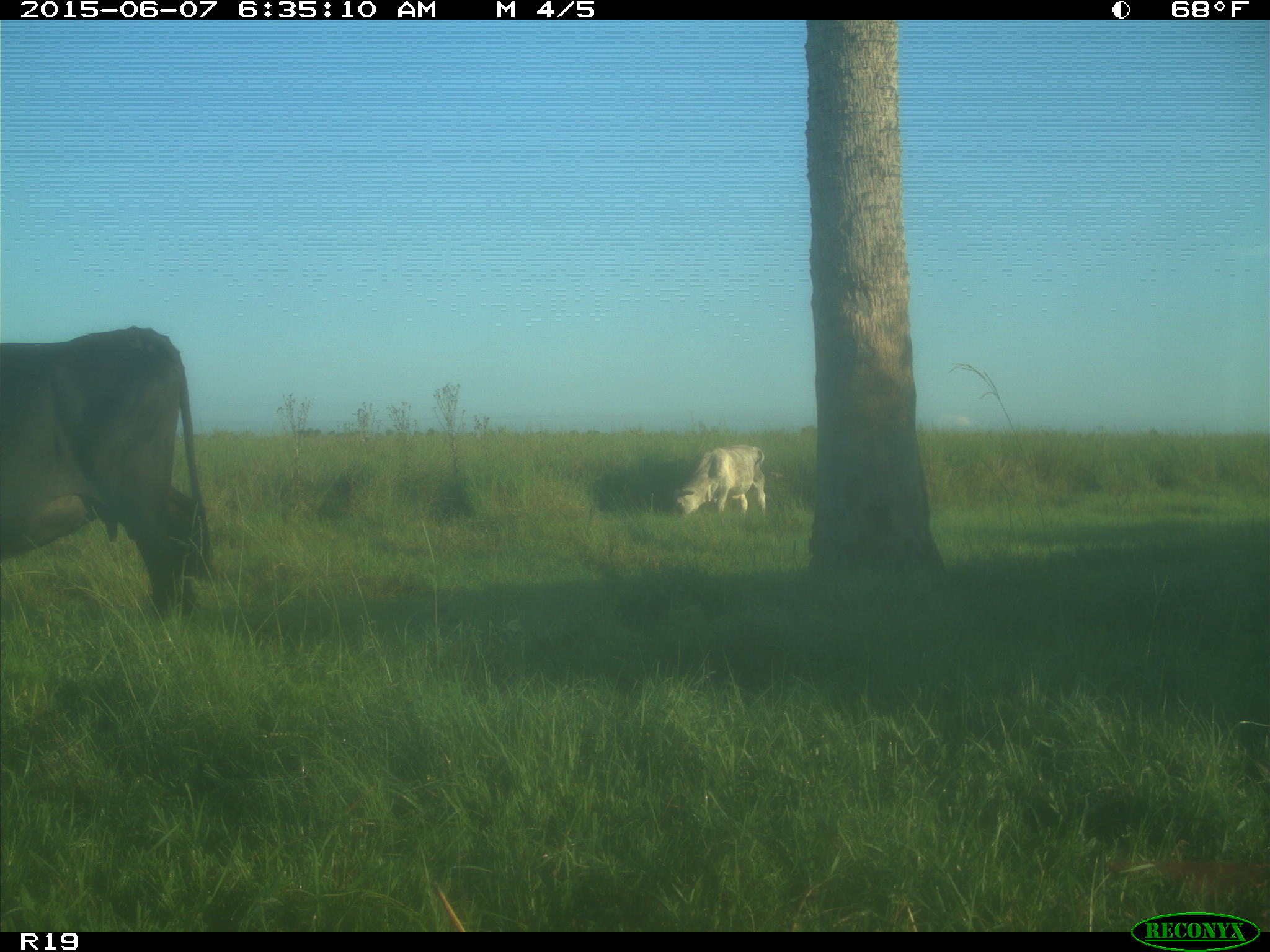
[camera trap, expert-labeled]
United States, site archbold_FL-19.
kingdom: Animalia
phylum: Chordata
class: Mammalia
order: Artiodactyla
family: Bovidae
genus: Bos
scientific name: Bos taurus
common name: domestic cow